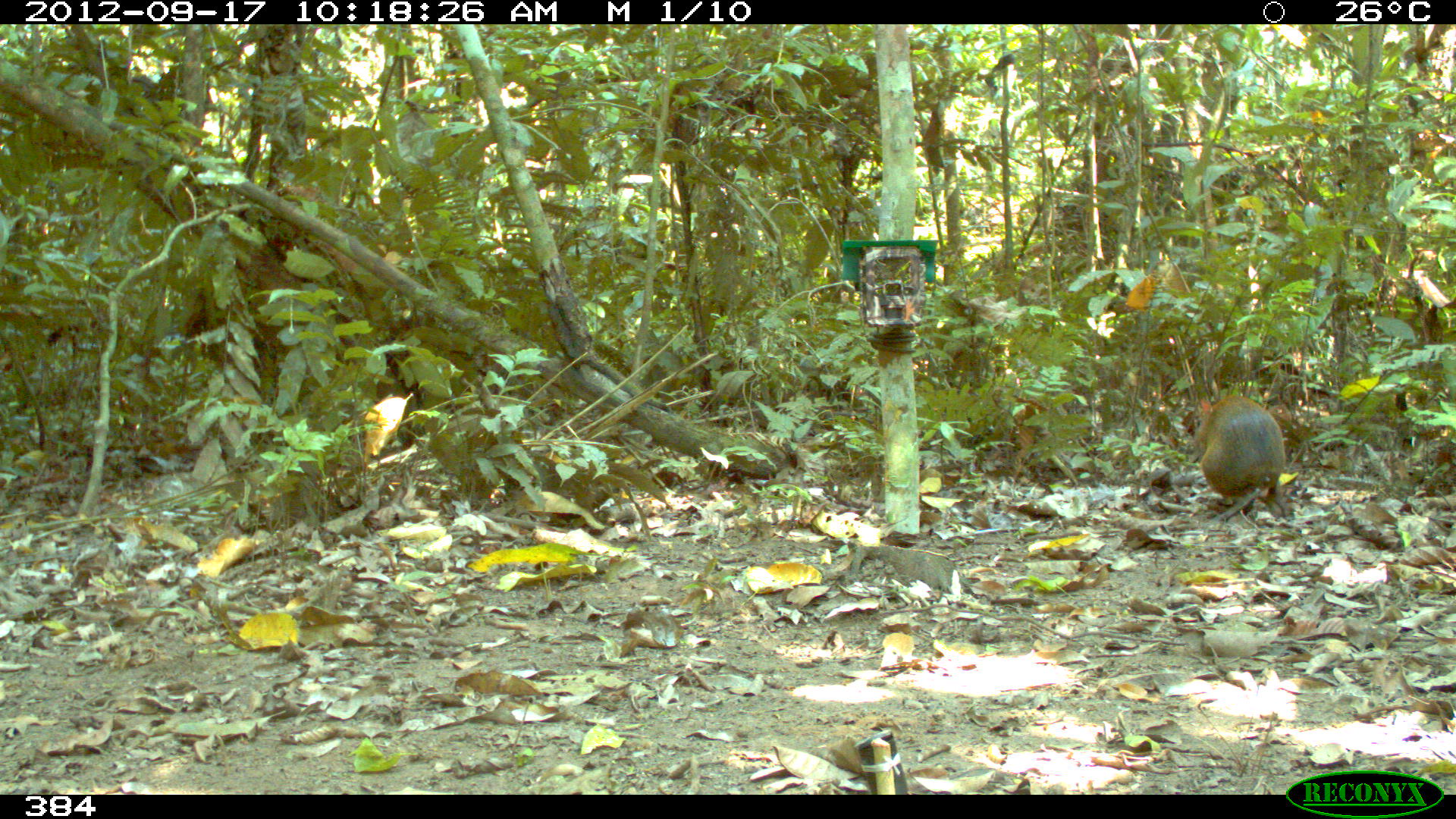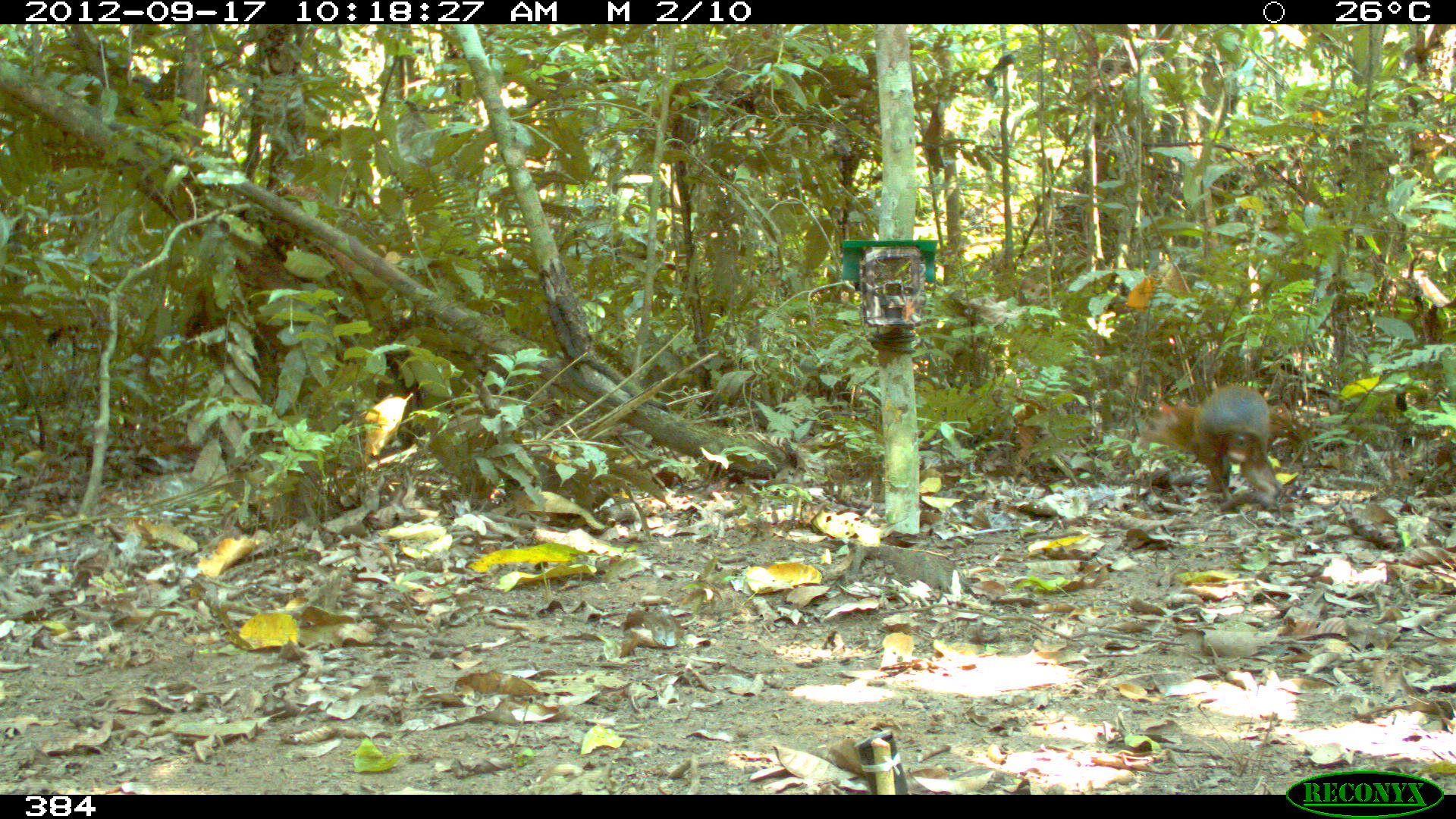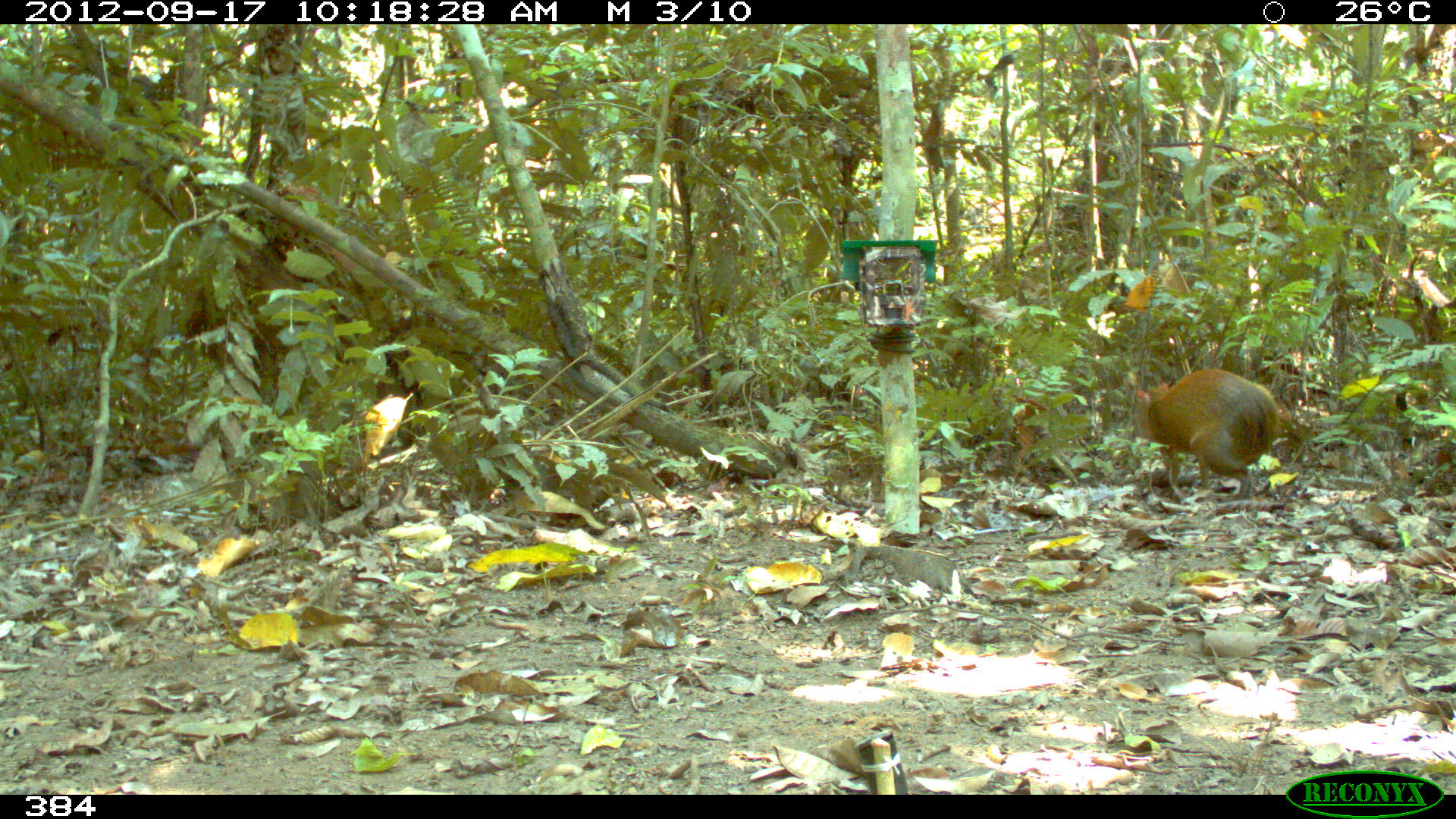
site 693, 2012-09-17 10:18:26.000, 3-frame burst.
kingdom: Animalia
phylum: Chordata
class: Mammalia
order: Rodentia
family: Dasyproctidae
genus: Dasyprocta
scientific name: Dasyprocta punctata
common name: central american agouti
Dasyprocta punctata (central american agouti).